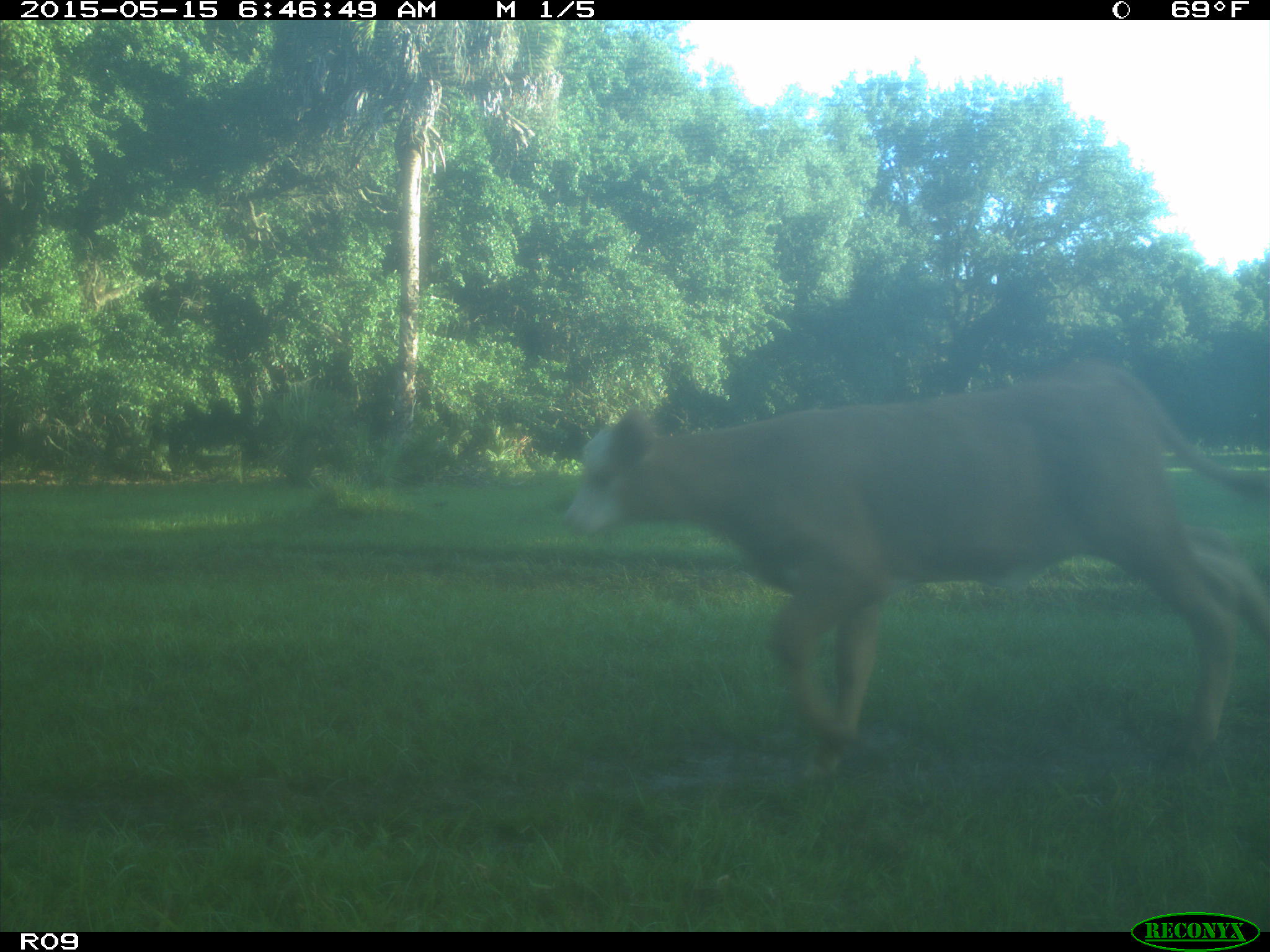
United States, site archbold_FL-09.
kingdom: Animalia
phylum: Chordata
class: Mammalia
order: Artiodactyla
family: Bovidae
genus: Bos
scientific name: Bos taurus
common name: domestic cow